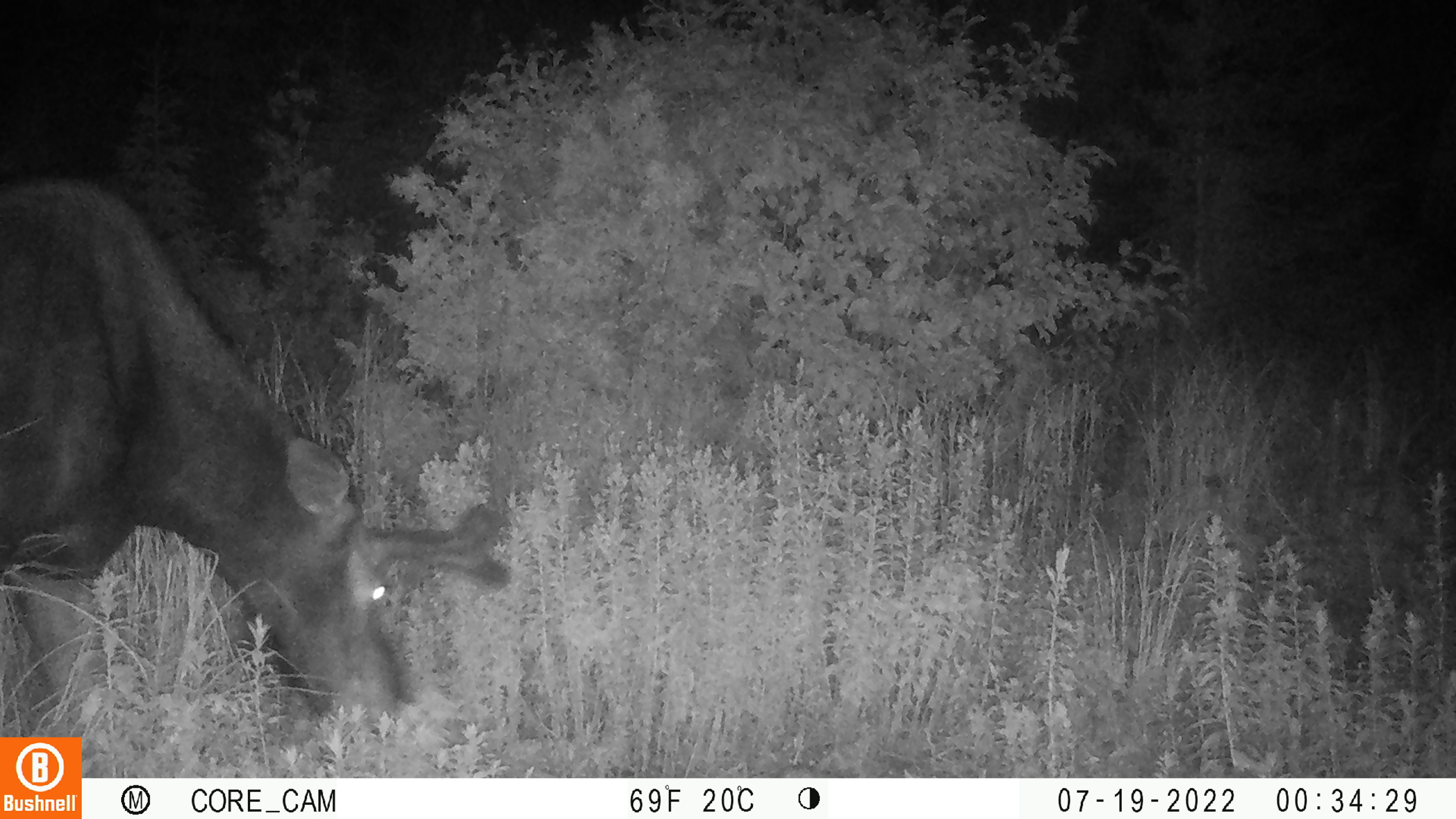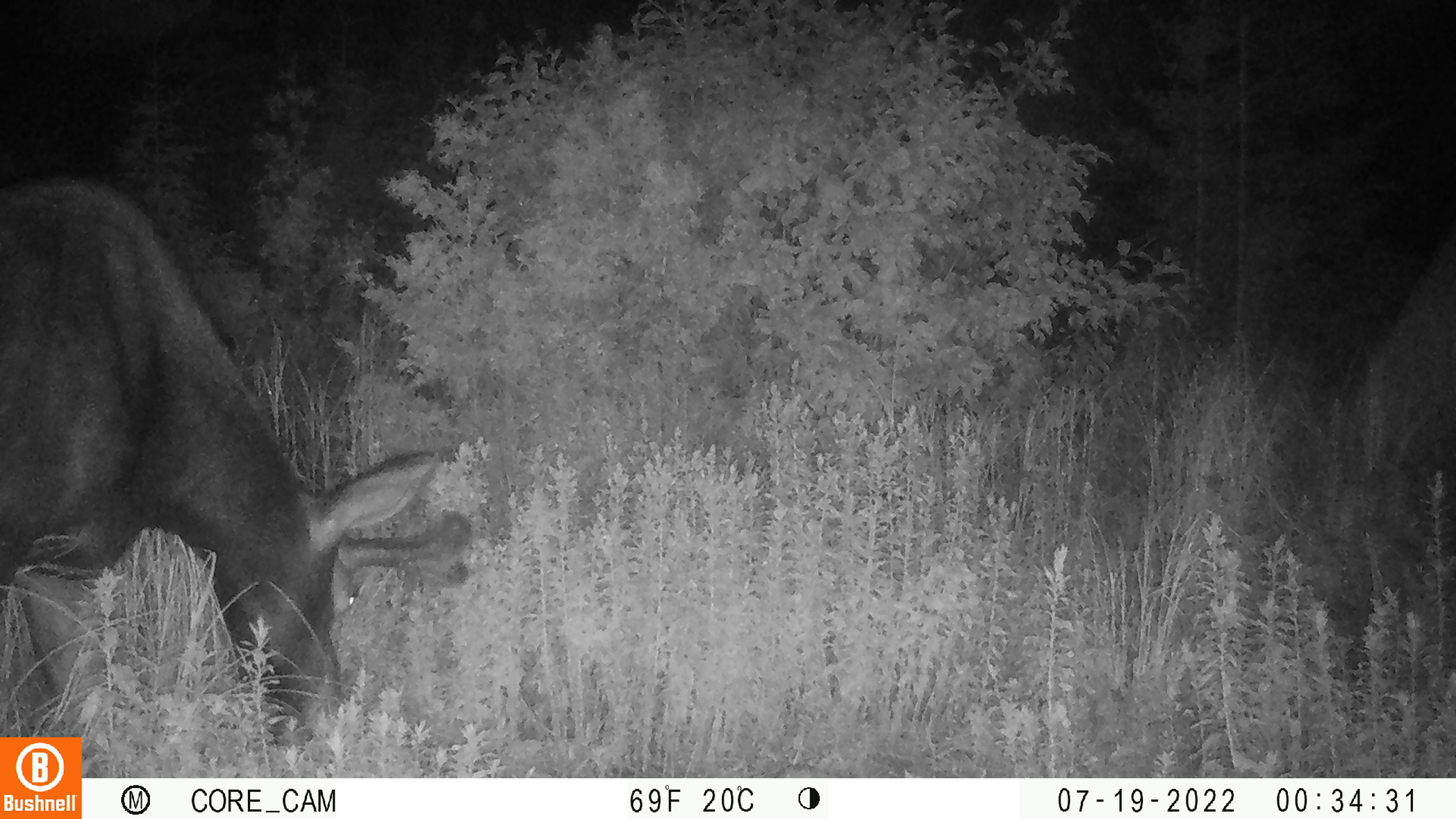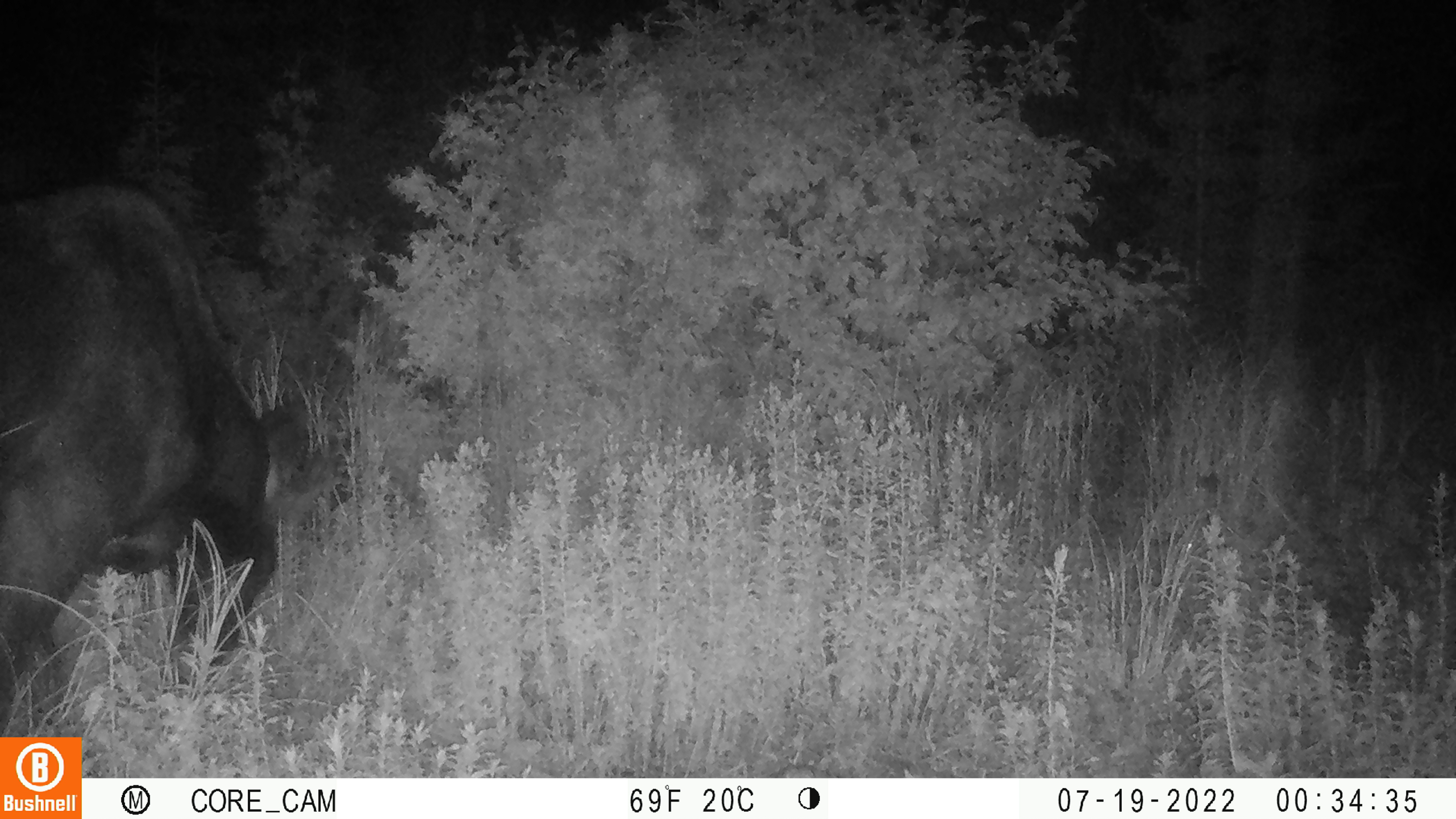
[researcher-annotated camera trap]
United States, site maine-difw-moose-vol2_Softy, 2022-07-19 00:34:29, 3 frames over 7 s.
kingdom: Animalia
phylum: Chordata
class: Mammalia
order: Artiodactyla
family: Cervidae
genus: Alces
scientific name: Alces alces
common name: moose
Moose (Alces alces).